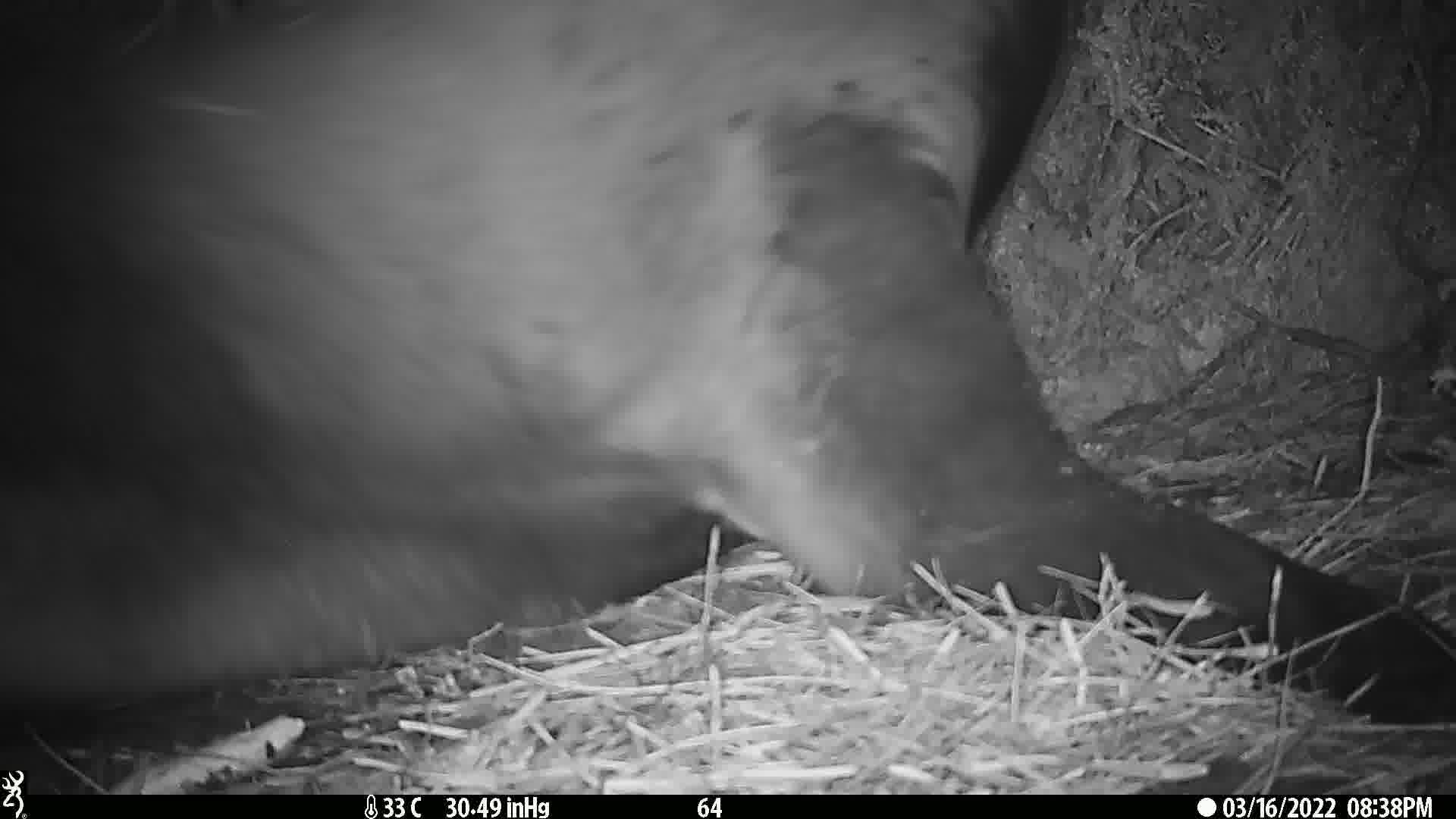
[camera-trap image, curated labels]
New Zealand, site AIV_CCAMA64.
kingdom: Animalia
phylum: Chordata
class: Mammalia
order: Carnivora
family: Otariidae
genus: Phocarctos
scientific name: Phocarctos hookeri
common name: new zealand sea lion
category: sealion